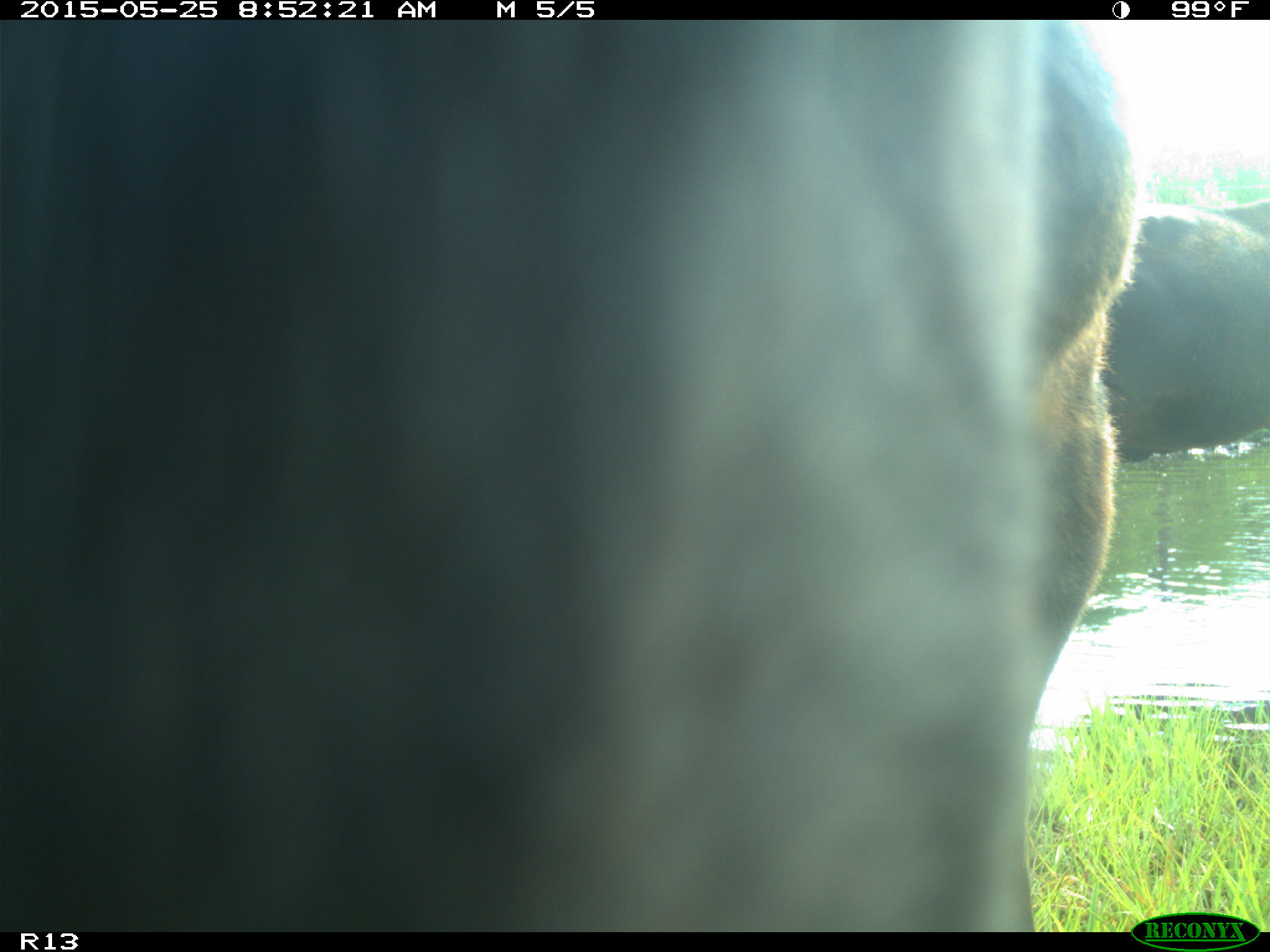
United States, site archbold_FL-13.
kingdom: Animalia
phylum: Chordata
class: Mammalia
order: Artiodactyla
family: Bovidae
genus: Bos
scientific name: Bos taurus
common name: domestic cow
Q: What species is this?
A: Bos taurus (domestic cow).